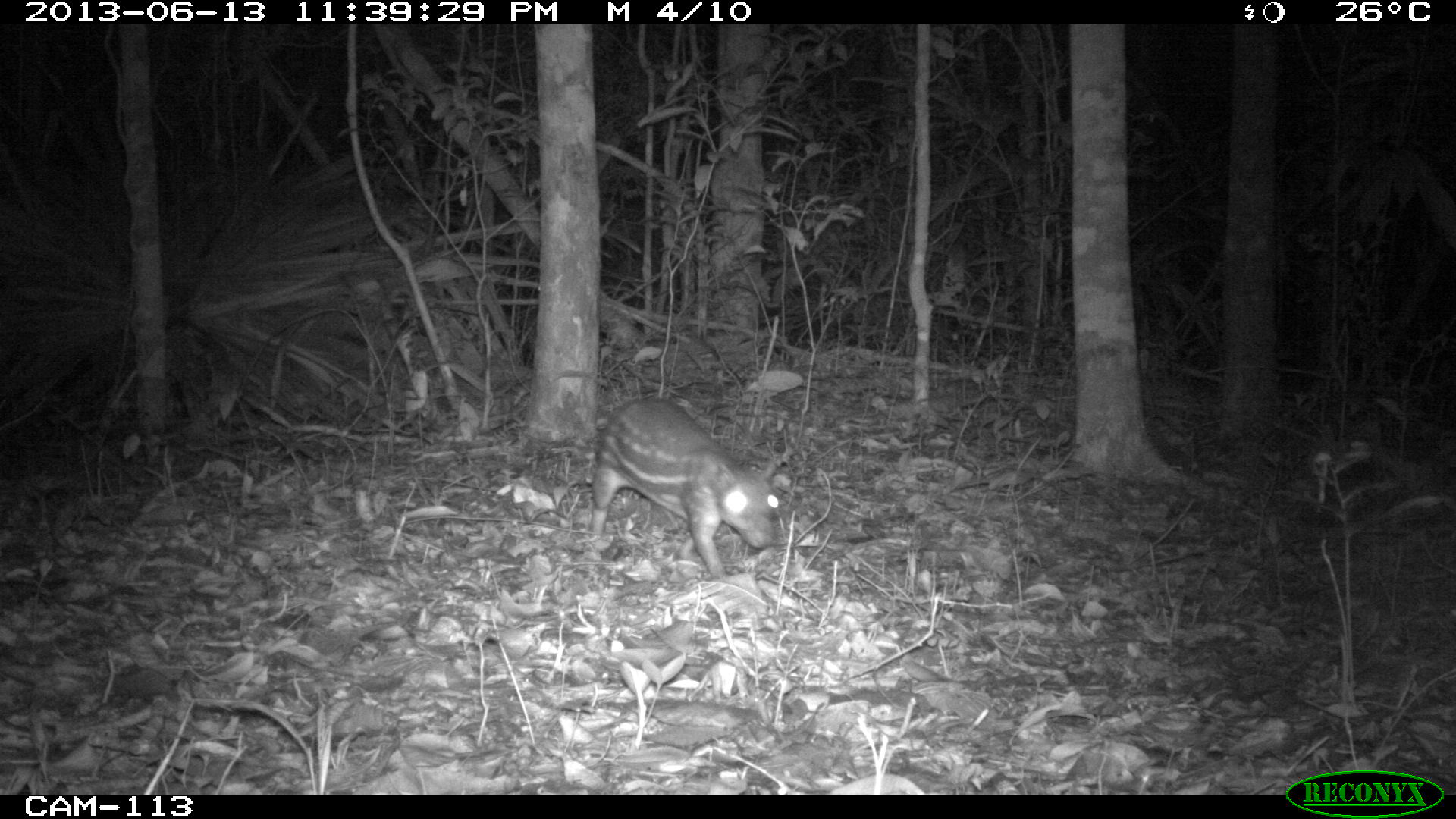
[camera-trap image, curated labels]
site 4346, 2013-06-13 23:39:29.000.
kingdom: Animalia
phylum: Chordata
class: Mammalia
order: Rodentia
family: Cuniculidae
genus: Cuniculus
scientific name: Cuniculus paca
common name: lowland paca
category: agouti paca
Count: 1.